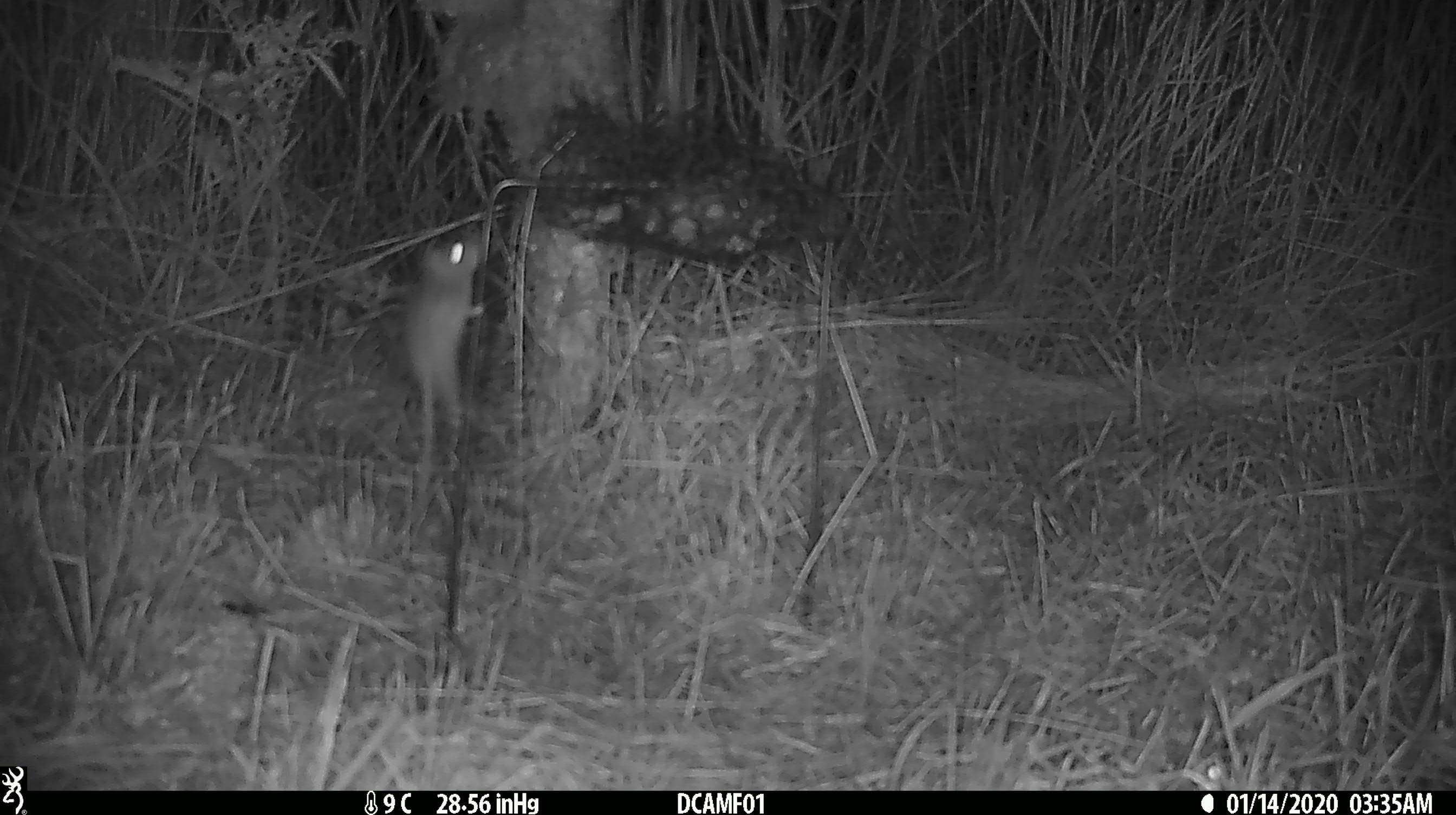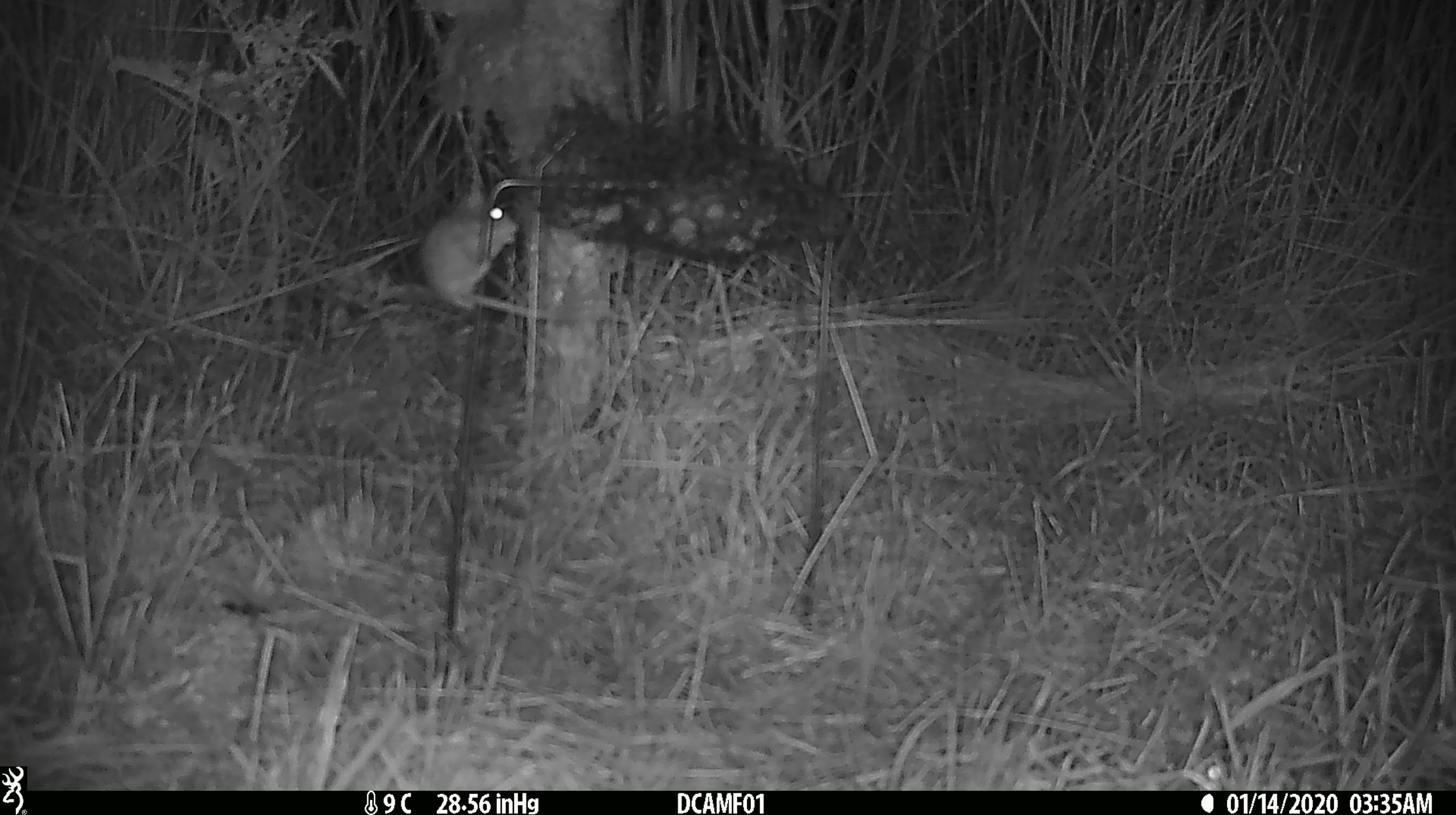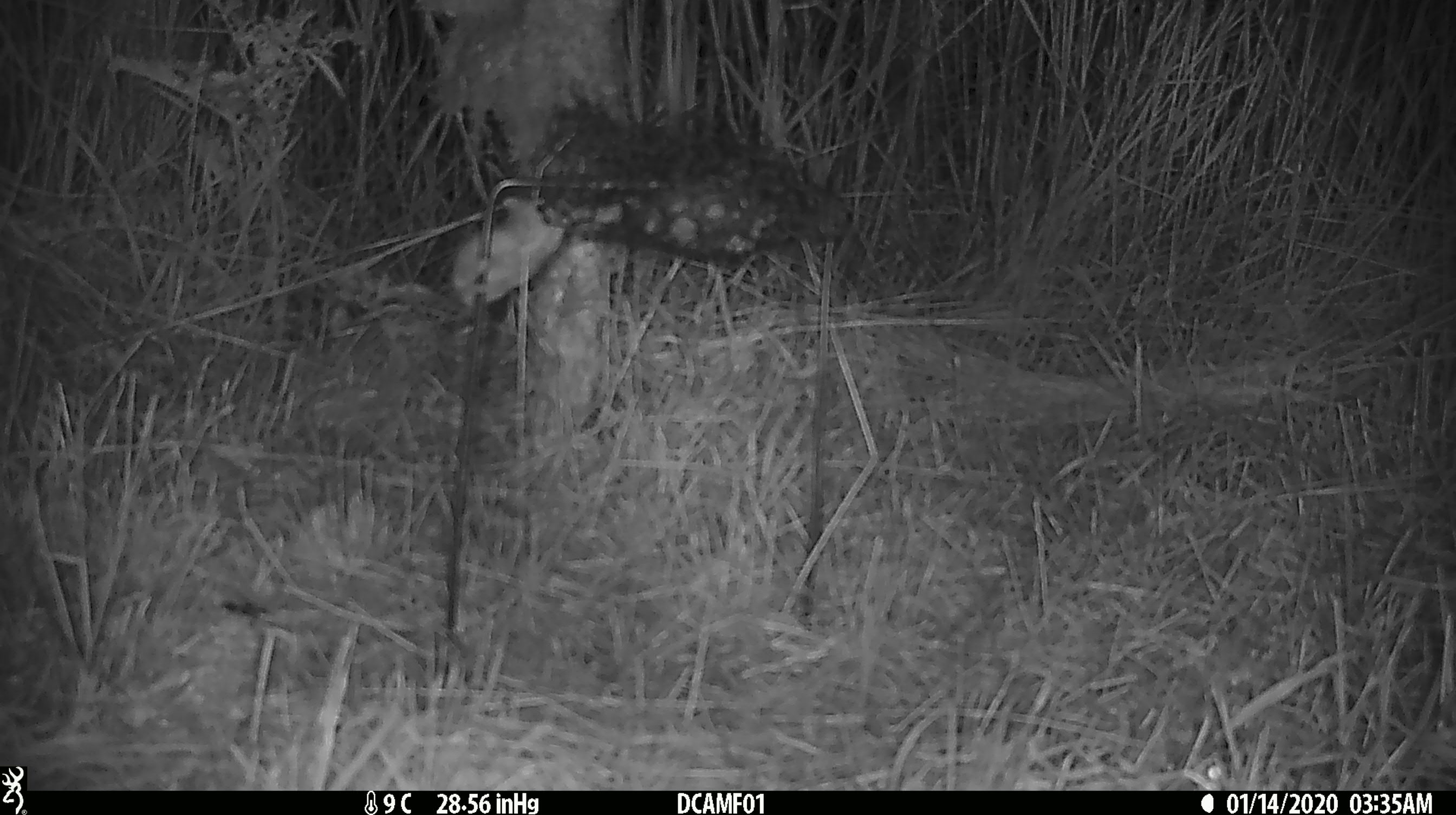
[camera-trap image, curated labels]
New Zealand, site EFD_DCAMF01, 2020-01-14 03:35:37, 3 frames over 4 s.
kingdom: Animalia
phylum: Chordata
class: Mammalia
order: Rodentia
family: Muridae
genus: Mus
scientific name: Mus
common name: mouse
Mouse (Mus).